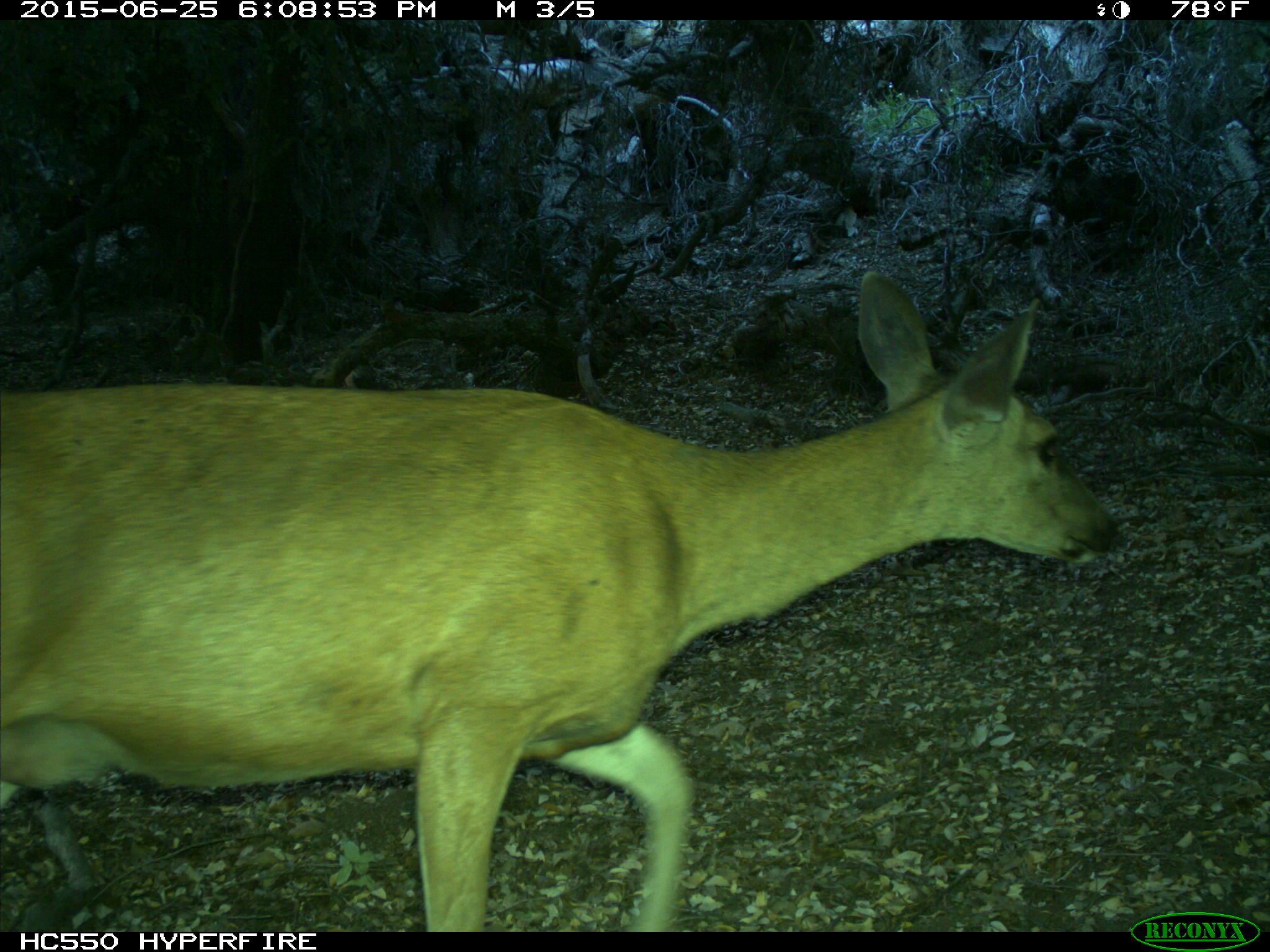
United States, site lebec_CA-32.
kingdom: Animalia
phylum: Chordata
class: Mammalia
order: Artiodactyla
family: Cervidae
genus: Odocoileus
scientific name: Odocoileus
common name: deer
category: unidentified deer